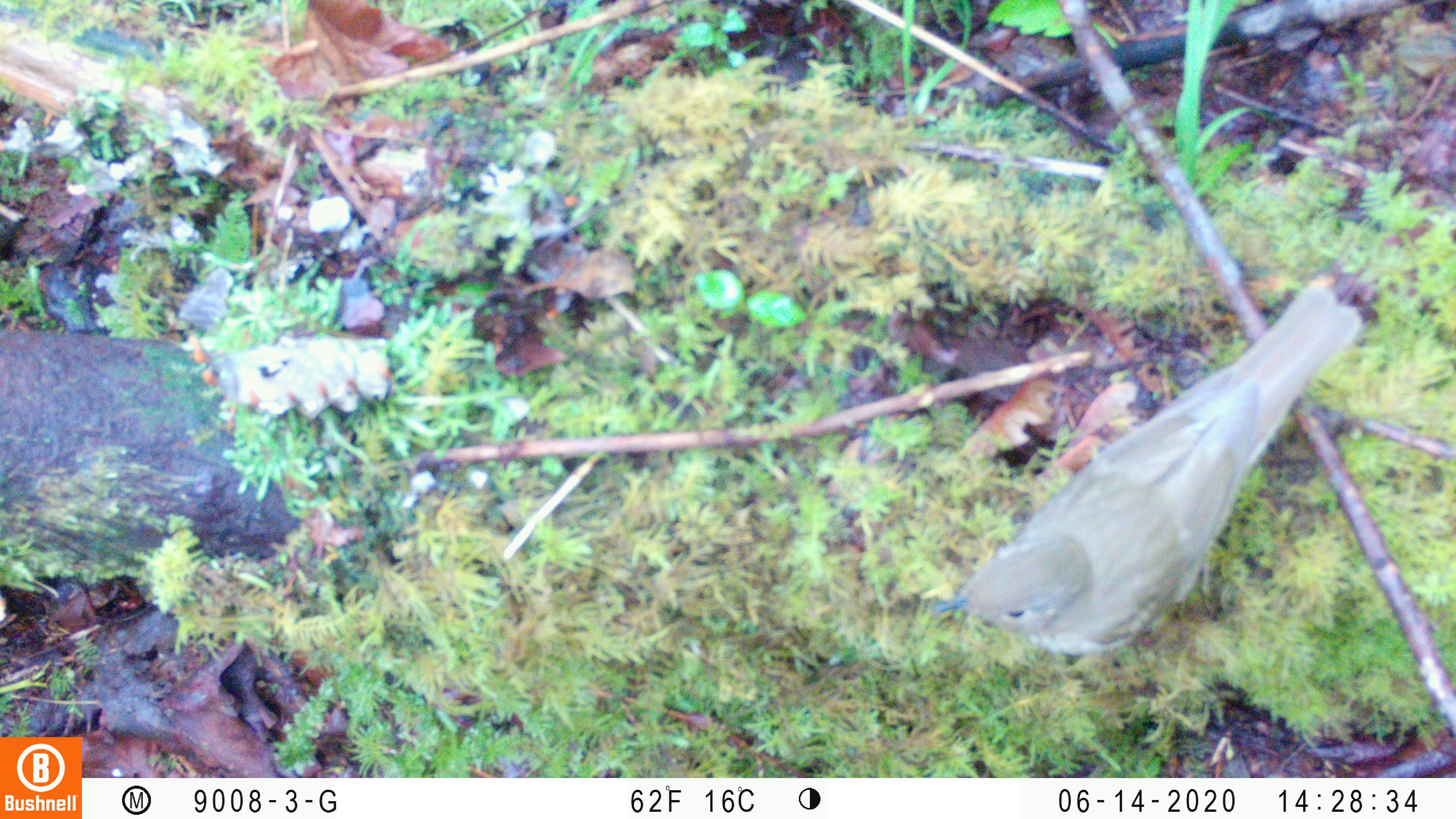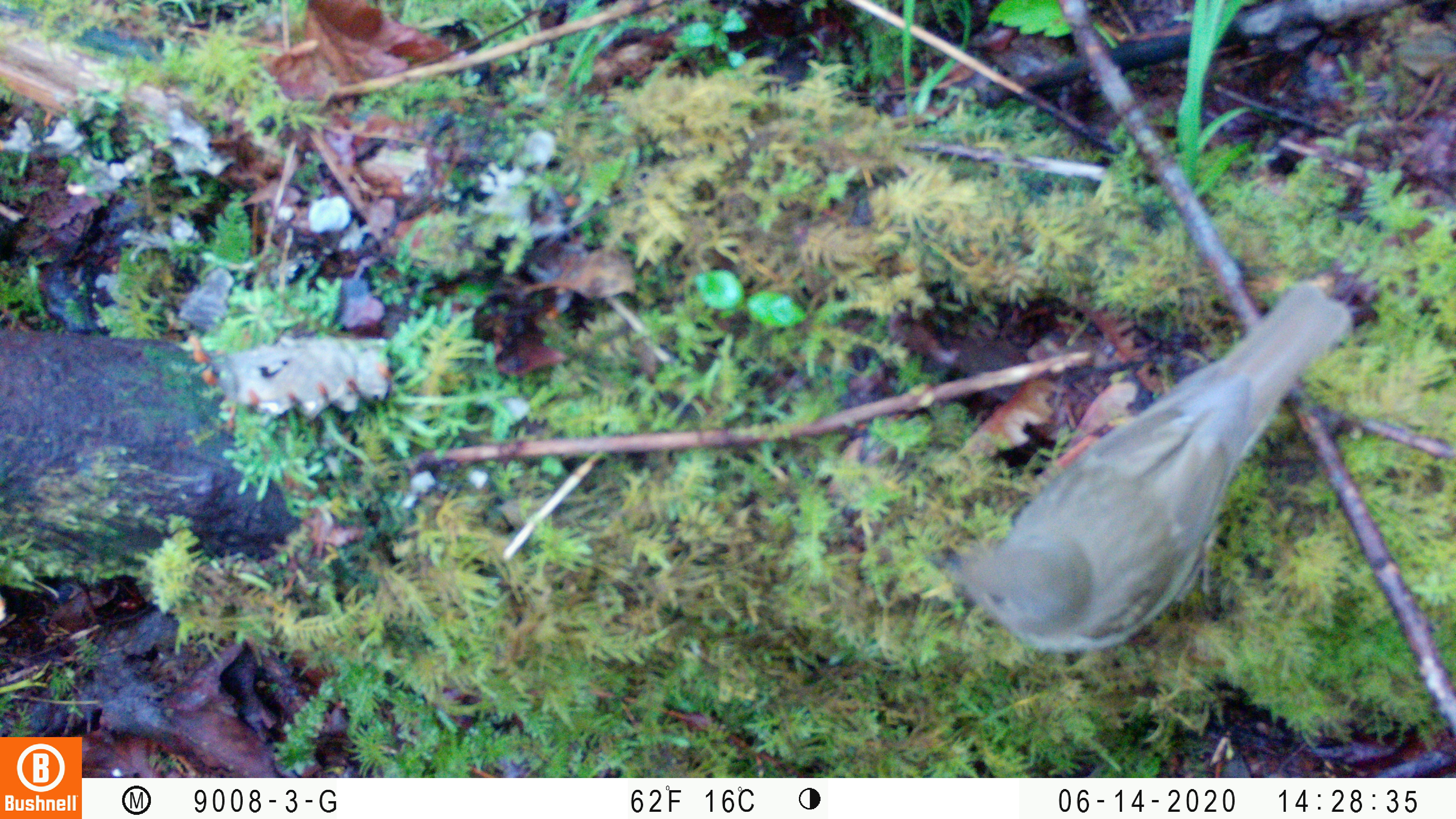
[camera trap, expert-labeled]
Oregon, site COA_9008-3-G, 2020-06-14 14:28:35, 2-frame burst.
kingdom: Animalia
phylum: Chordata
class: Aves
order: Passeriformes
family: Turdidae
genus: Catharus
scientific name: Catharus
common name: brown thrushes and nightingale-thrushes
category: catharus species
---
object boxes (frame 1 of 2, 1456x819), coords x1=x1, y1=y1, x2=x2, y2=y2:
catharus species: x1=930, y1=273, x2=1371, y2=699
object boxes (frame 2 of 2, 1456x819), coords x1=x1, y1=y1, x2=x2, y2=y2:
catharus species: x1=933, y1=278, x2=1360, y2=697